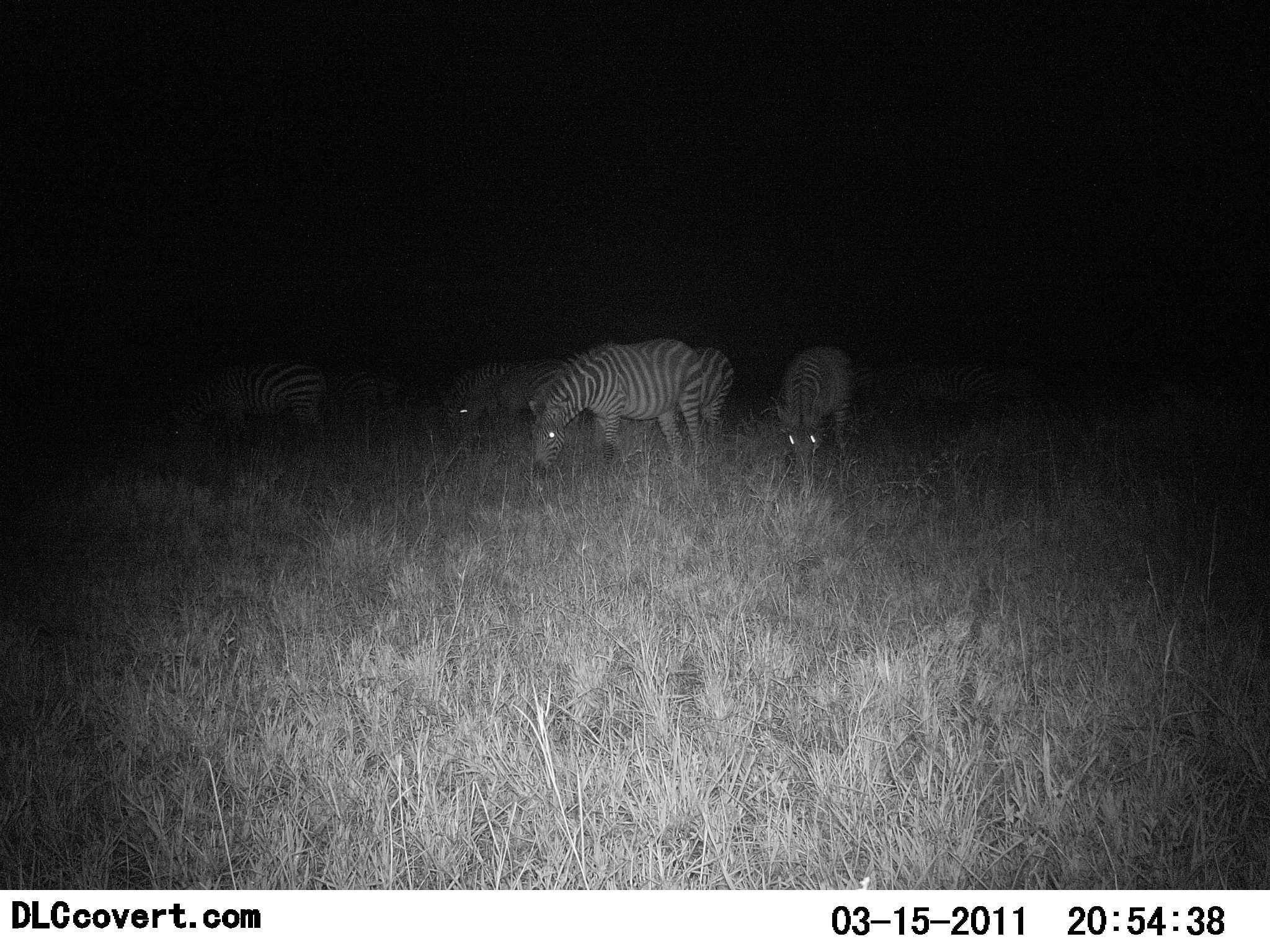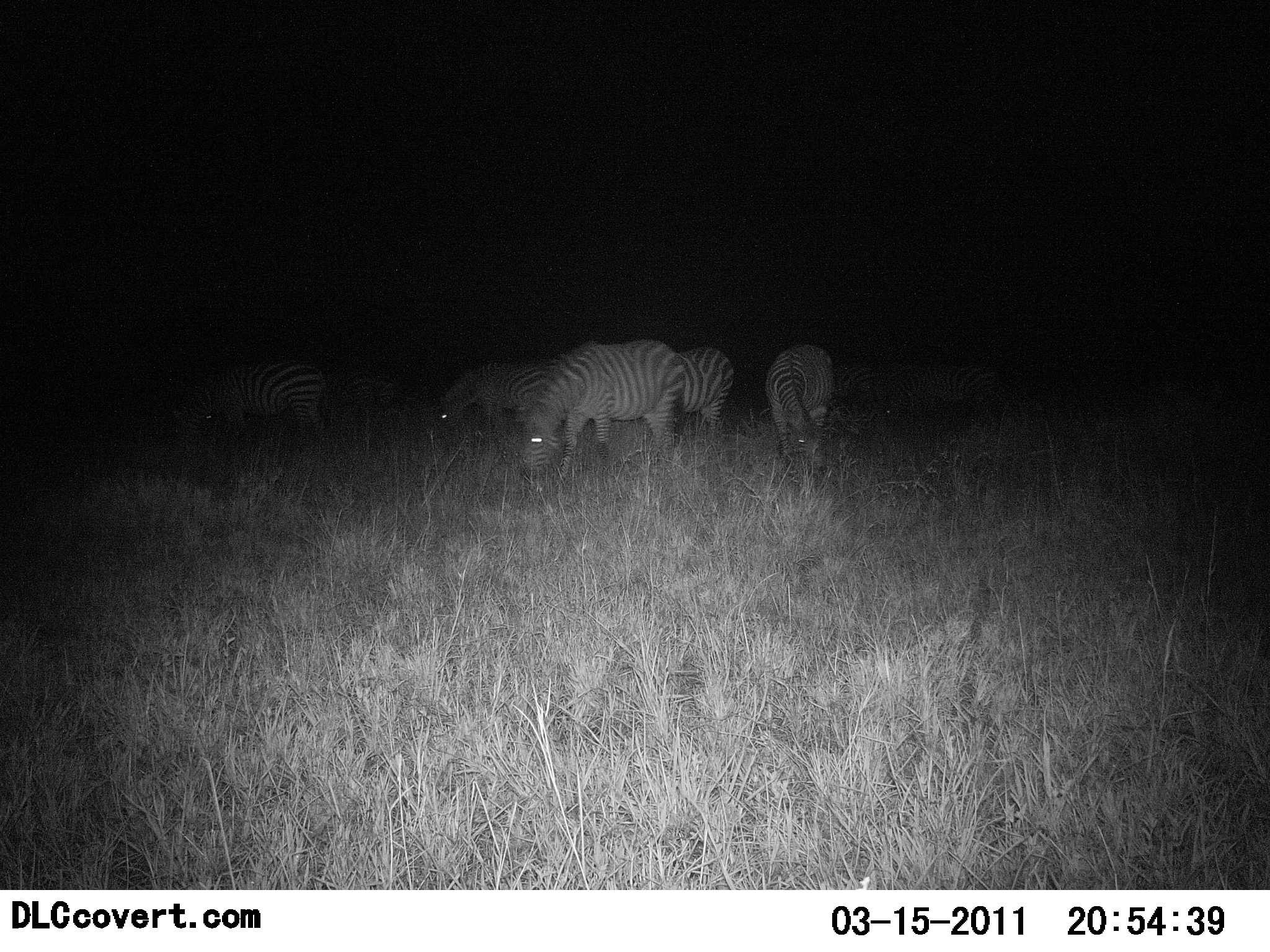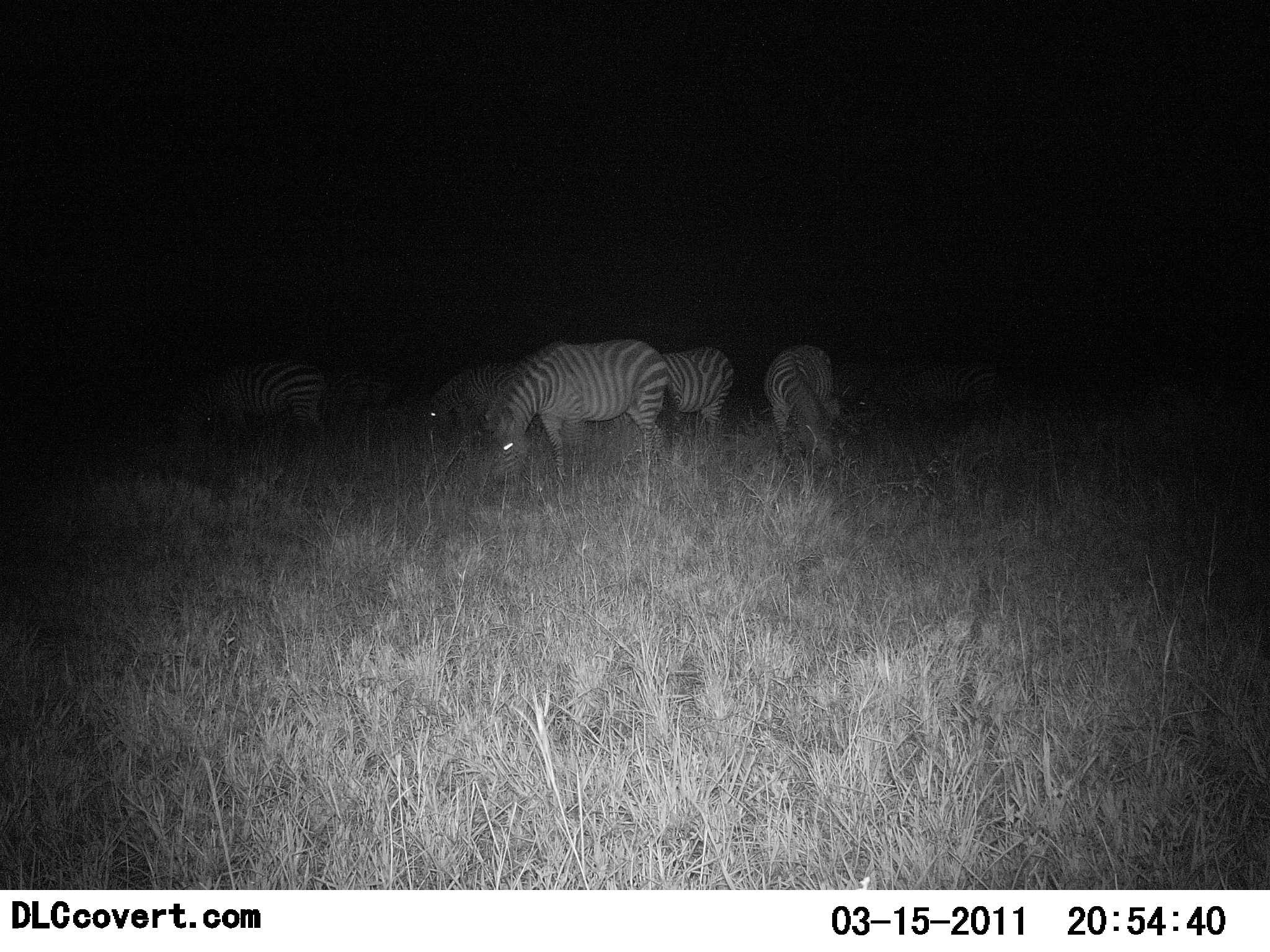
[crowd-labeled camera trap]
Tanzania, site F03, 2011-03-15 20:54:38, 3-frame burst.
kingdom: Animalia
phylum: Chordata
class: Mammalia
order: Perissodactyla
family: Equidae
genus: Equus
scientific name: Equus quagga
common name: plains zebra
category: zebra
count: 5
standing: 8%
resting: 0%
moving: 8%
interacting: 0%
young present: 0%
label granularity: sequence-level